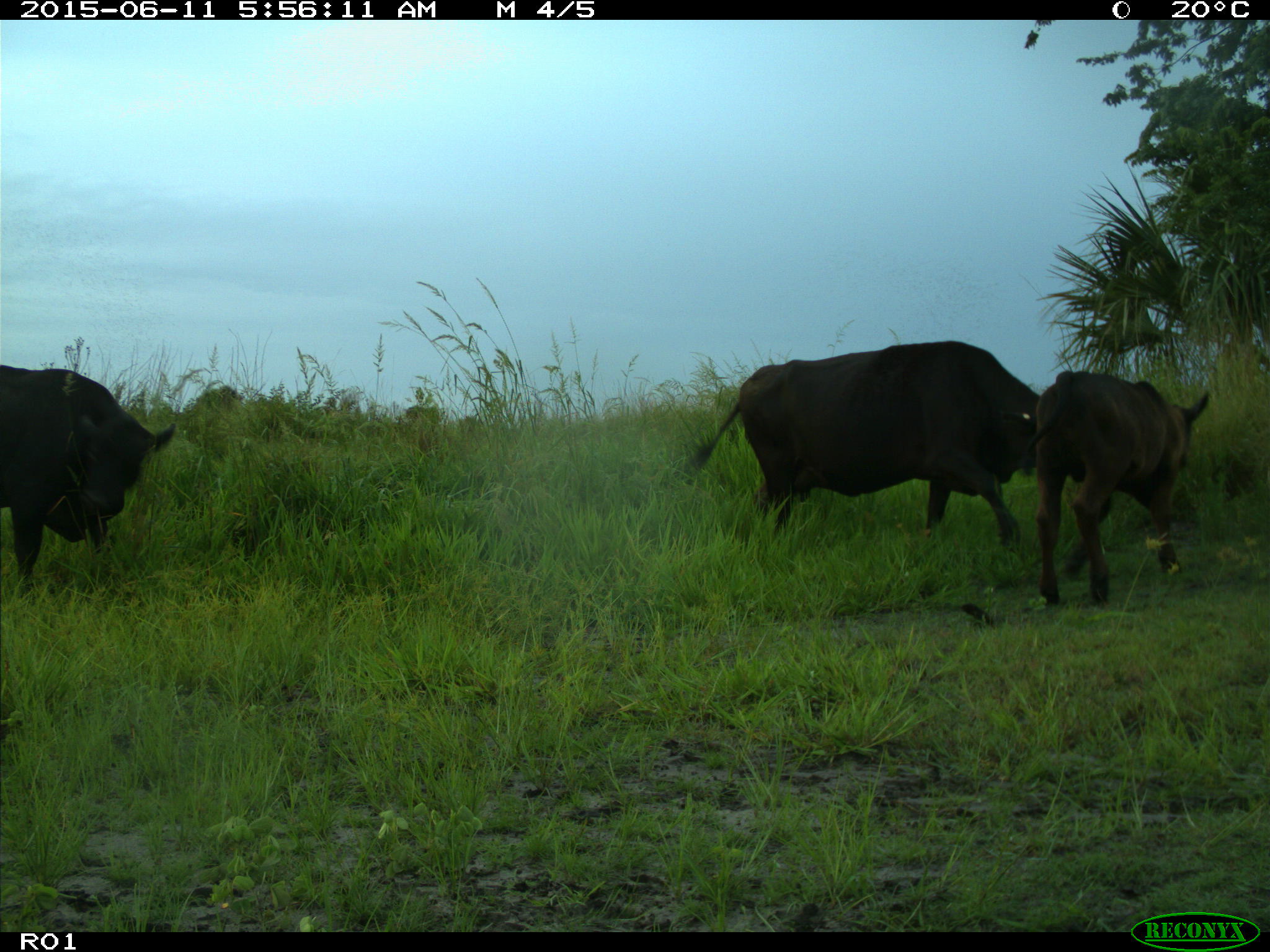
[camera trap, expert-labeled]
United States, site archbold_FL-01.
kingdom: Animalia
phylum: Chordata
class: Mammalia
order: Artiodactyla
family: Bovidae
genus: Bos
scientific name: Bos taurus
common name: domestic cow